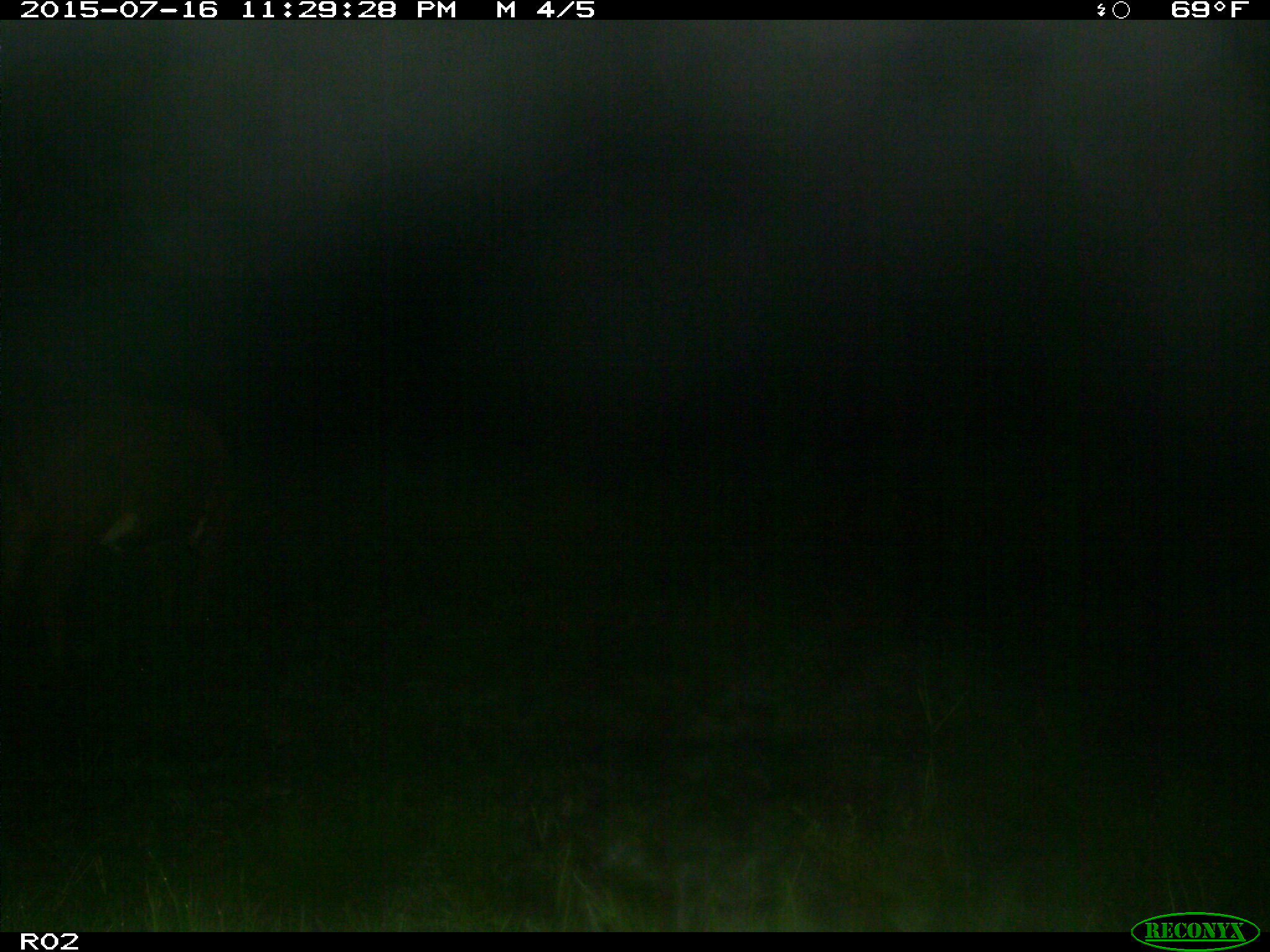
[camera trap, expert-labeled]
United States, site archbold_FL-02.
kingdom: Animalia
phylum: Chordata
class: Mammalia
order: Artiodactyla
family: Bovidae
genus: Bos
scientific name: Bos taurus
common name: domestic cow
Bos taurus (domestic cow).